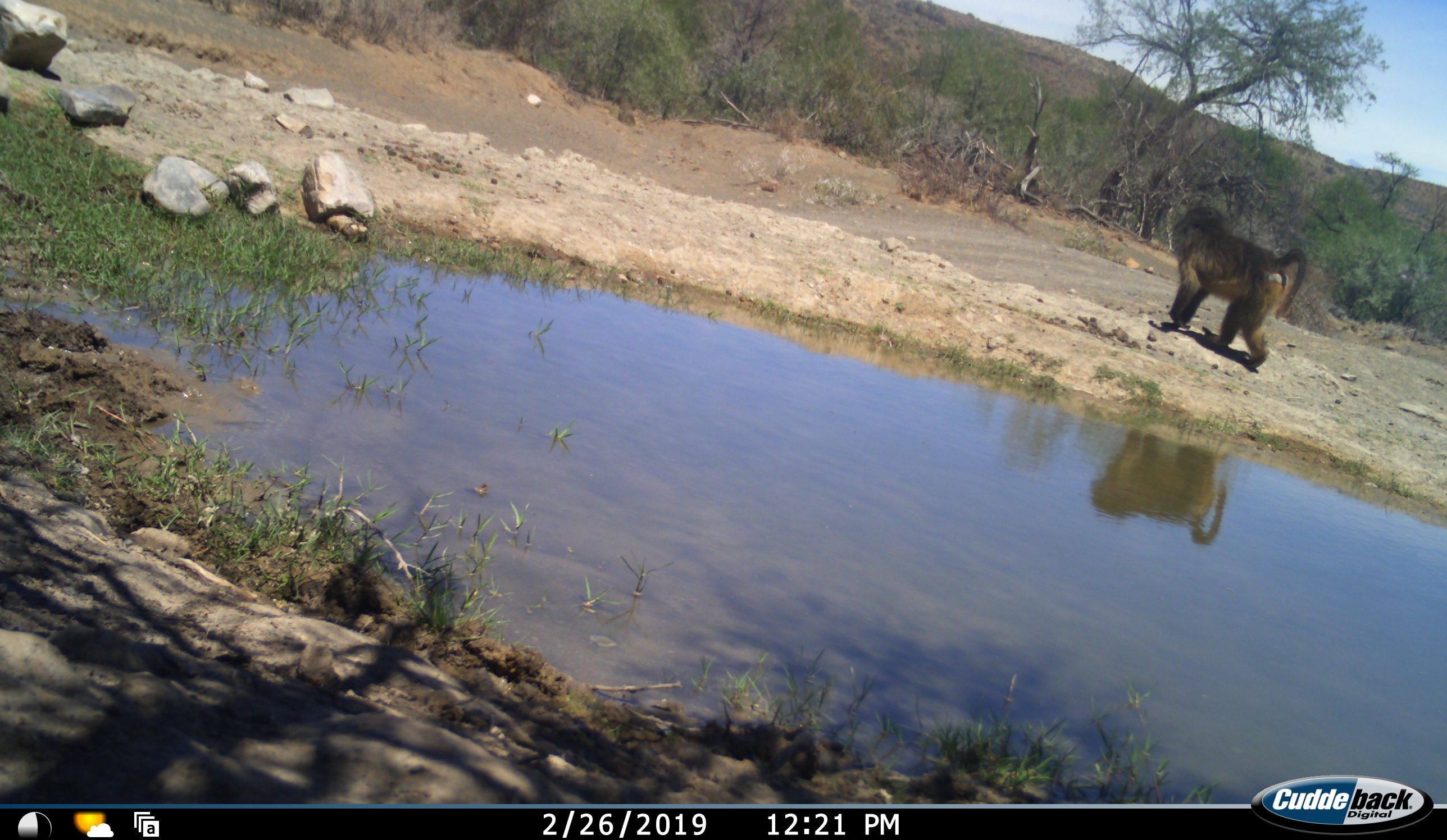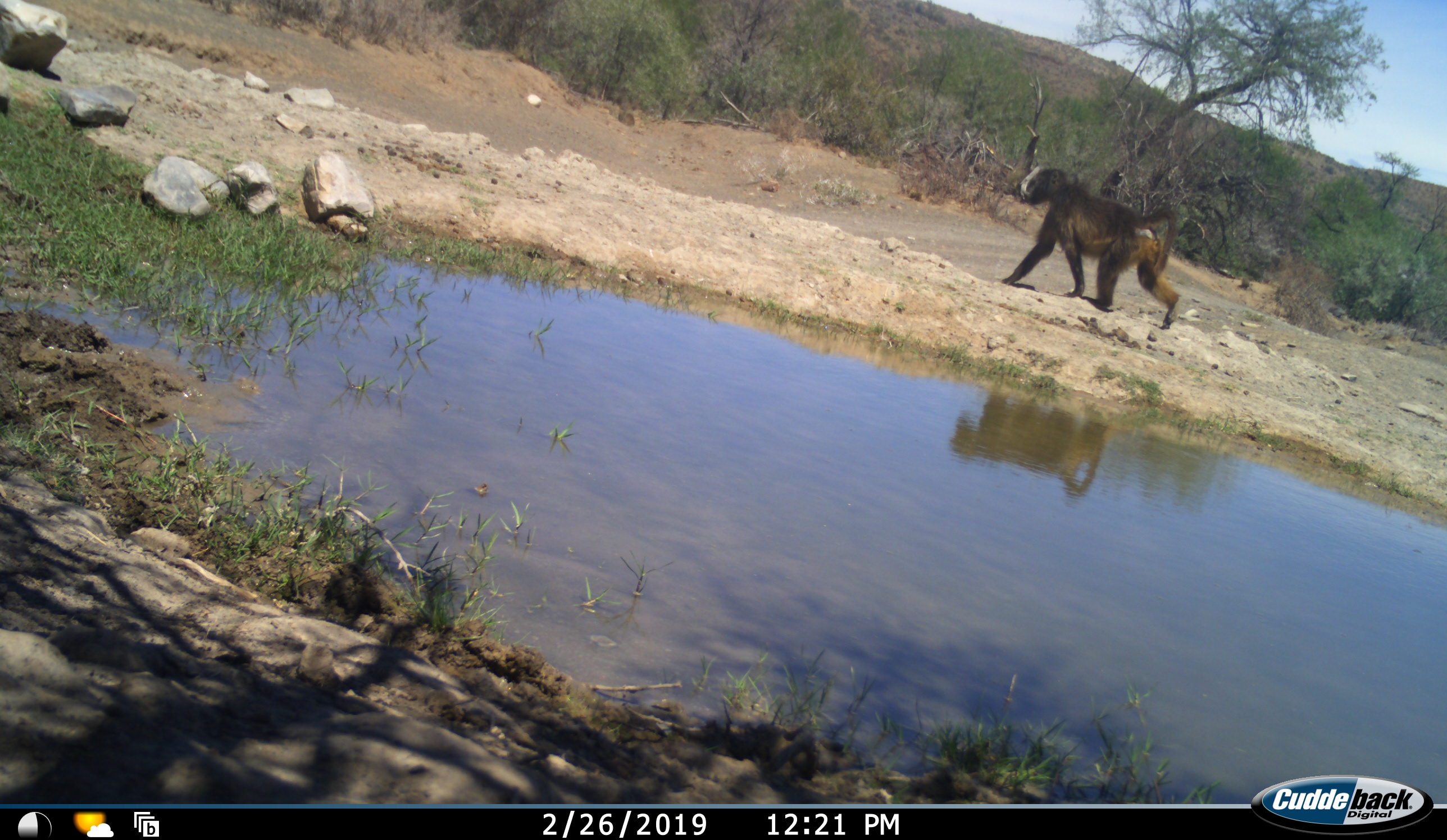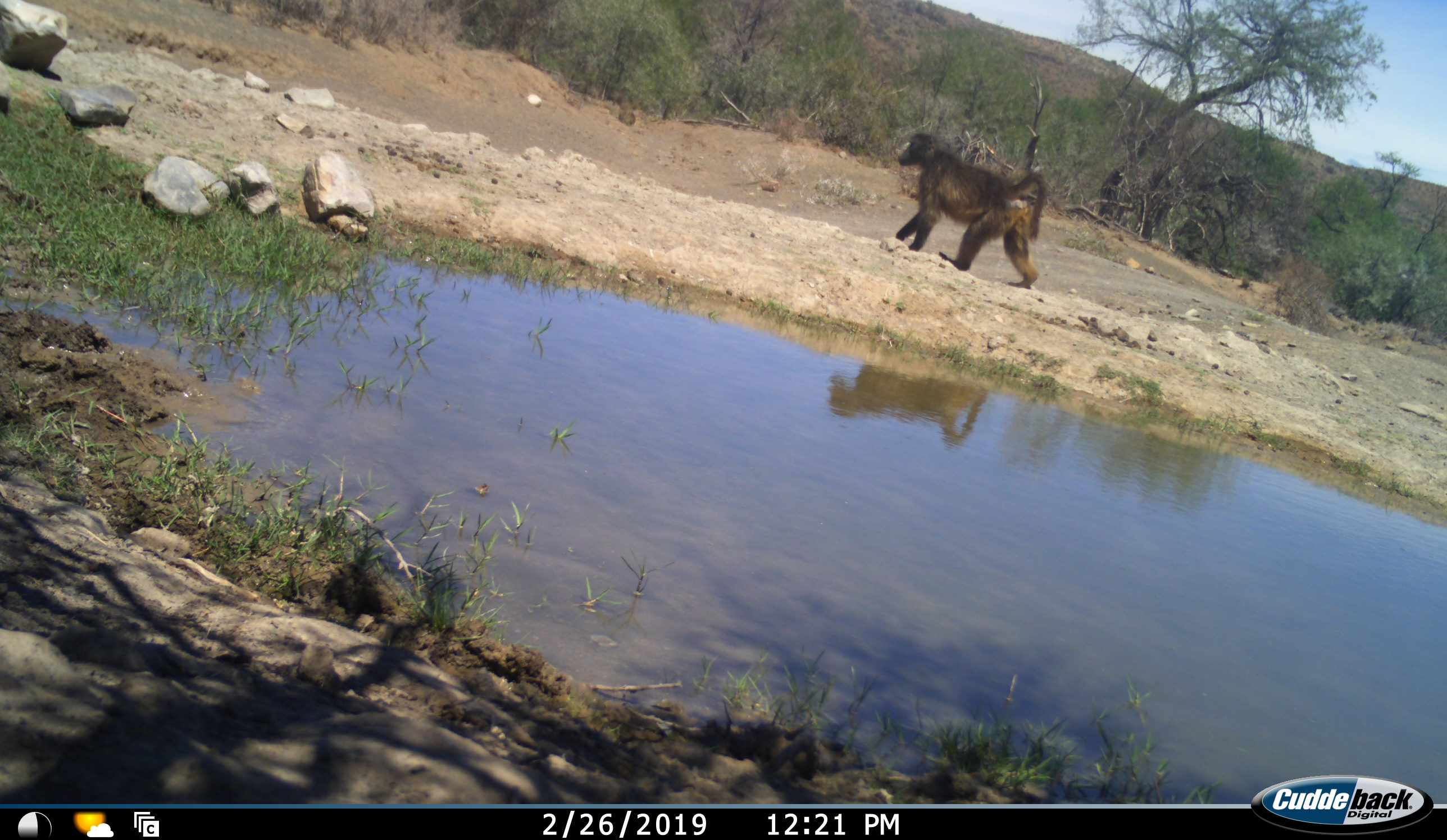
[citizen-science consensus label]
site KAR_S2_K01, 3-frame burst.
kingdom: Animalia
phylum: Chordata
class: Mammalia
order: Primates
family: Cercopithecidae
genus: Papio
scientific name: Papio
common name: baboon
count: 1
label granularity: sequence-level